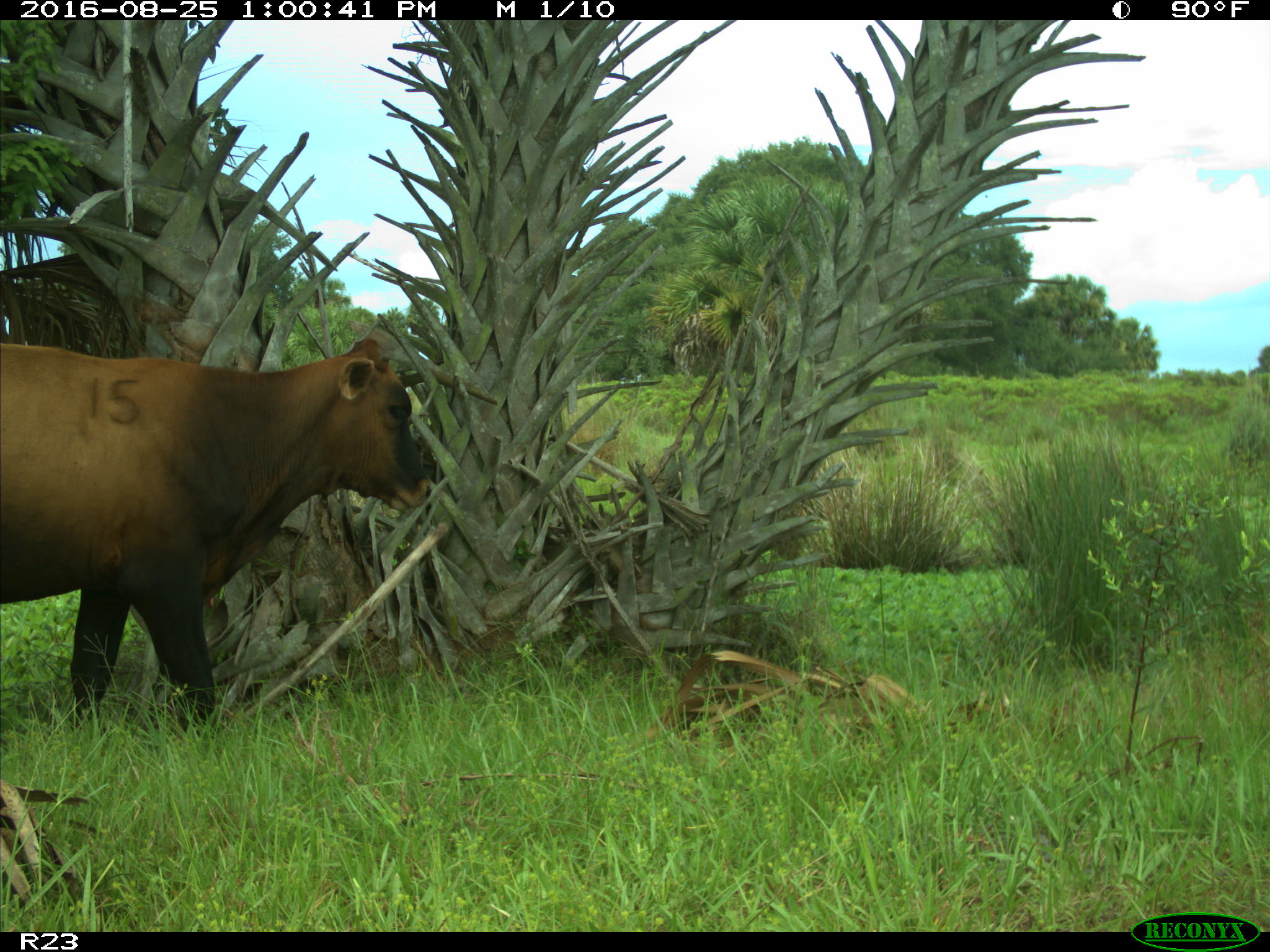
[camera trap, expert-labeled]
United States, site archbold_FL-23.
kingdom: Animalia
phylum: Chordata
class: Mammalia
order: Artiodactyla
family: Bovidae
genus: Bos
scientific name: Bos taurus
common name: domestic cow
Bos taurus (domestic cow).